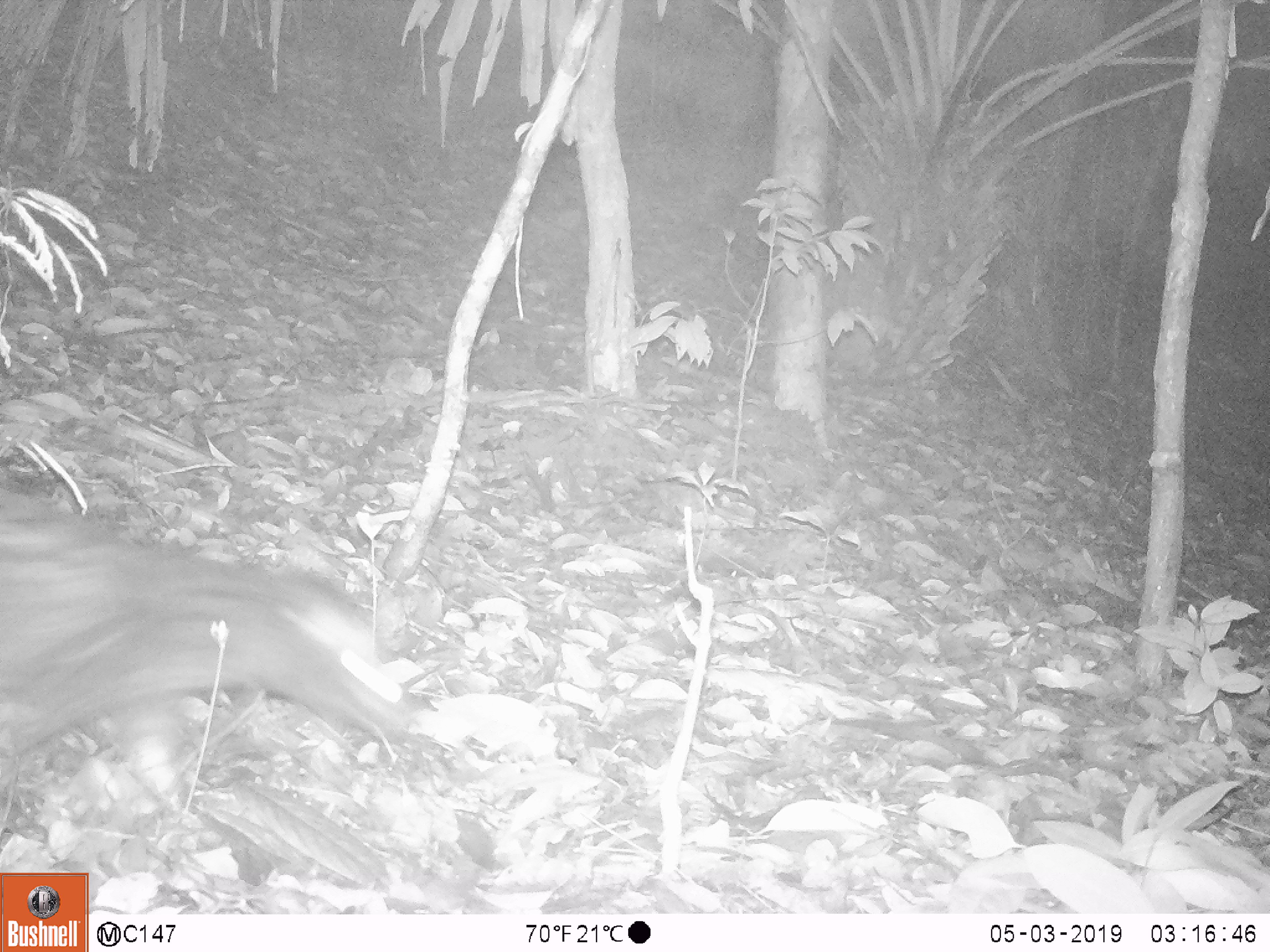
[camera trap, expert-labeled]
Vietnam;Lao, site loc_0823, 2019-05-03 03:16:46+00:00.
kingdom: Animalia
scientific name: Animalia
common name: animal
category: unidentified animal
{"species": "unidentified animal (animal) (Animalia)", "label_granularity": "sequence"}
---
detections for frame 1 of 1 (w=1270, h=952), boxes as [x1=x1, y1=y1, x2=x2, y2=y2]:
unidentified animal: [x1=0, y1=476, x2=425, y2=803]